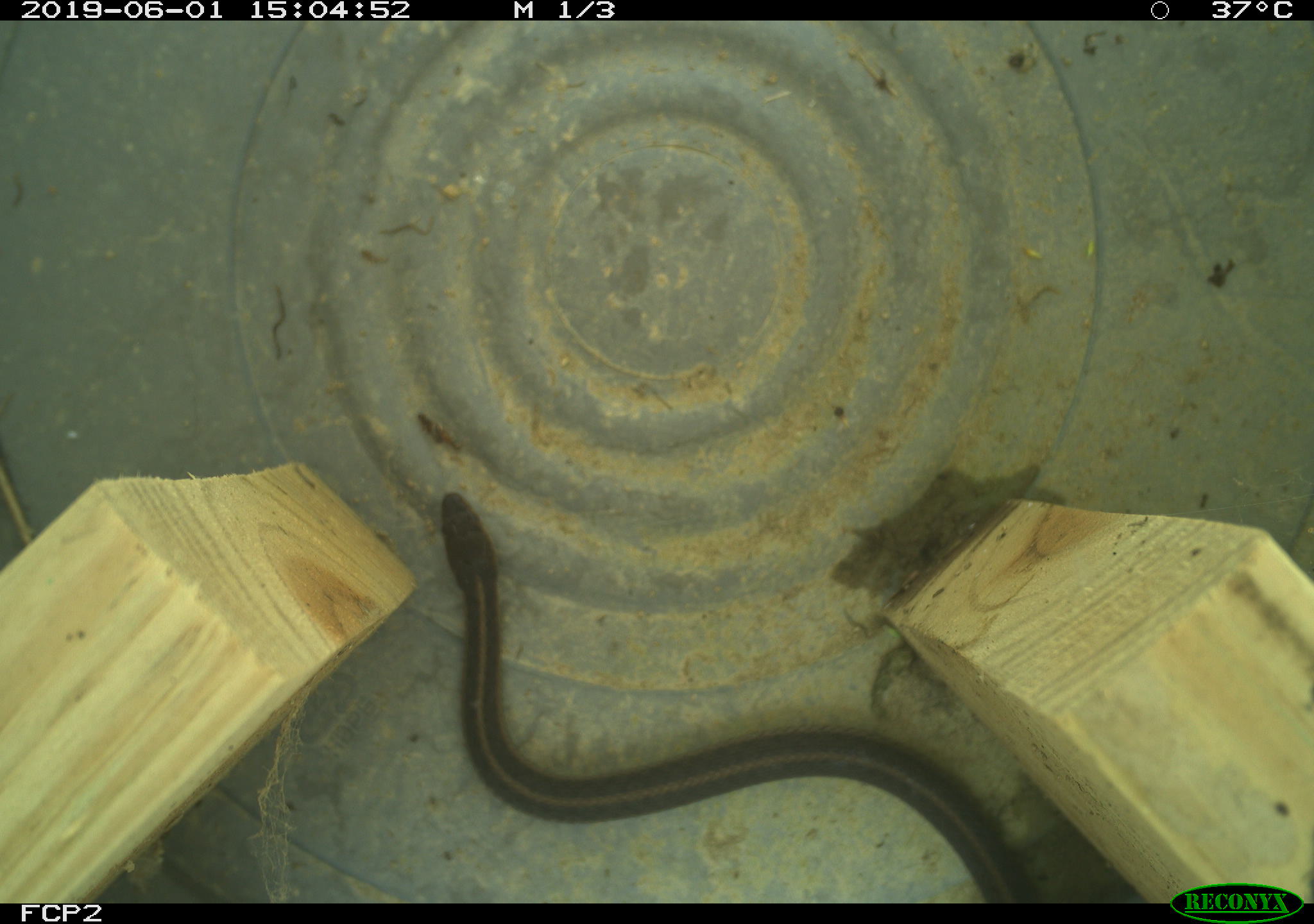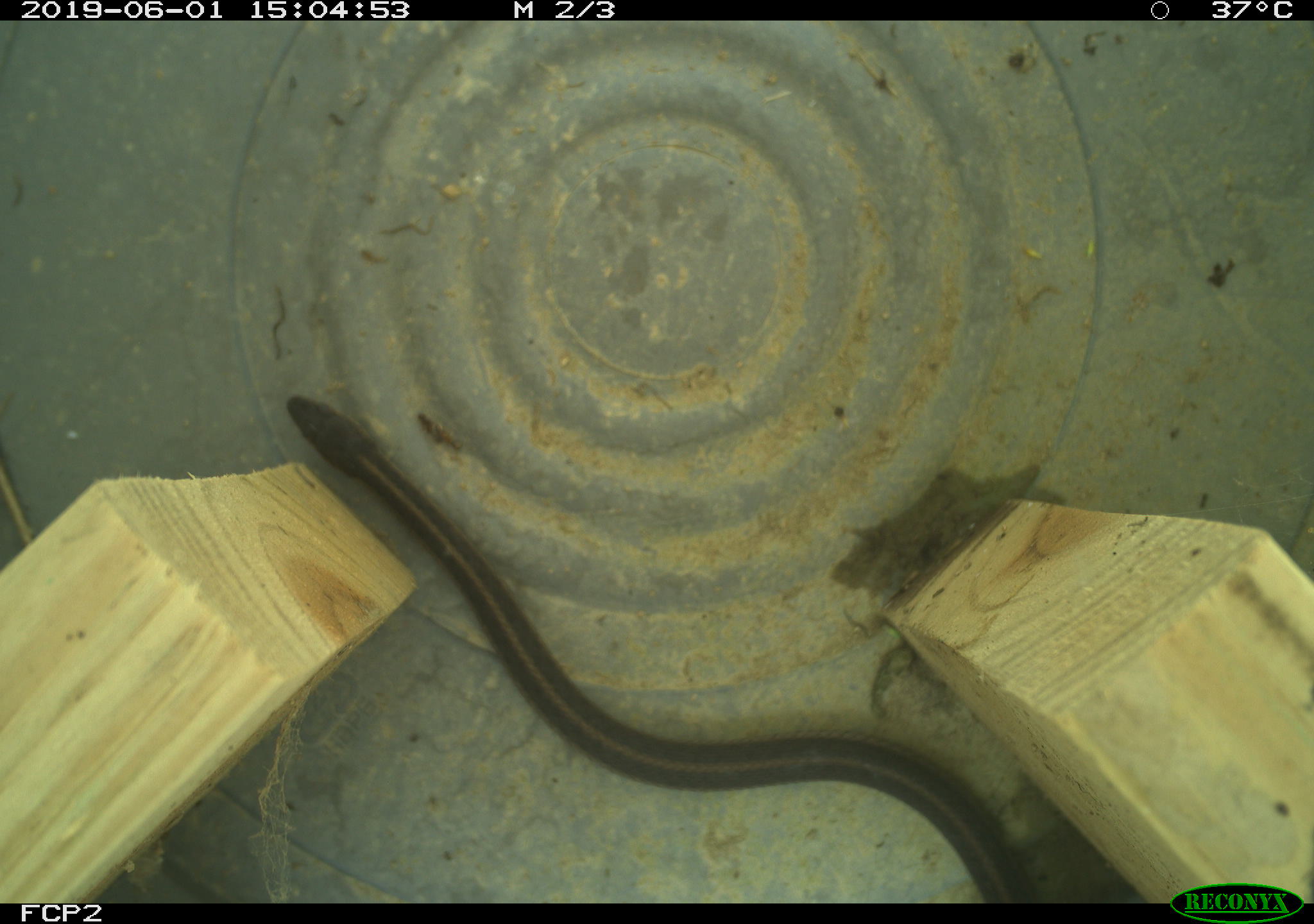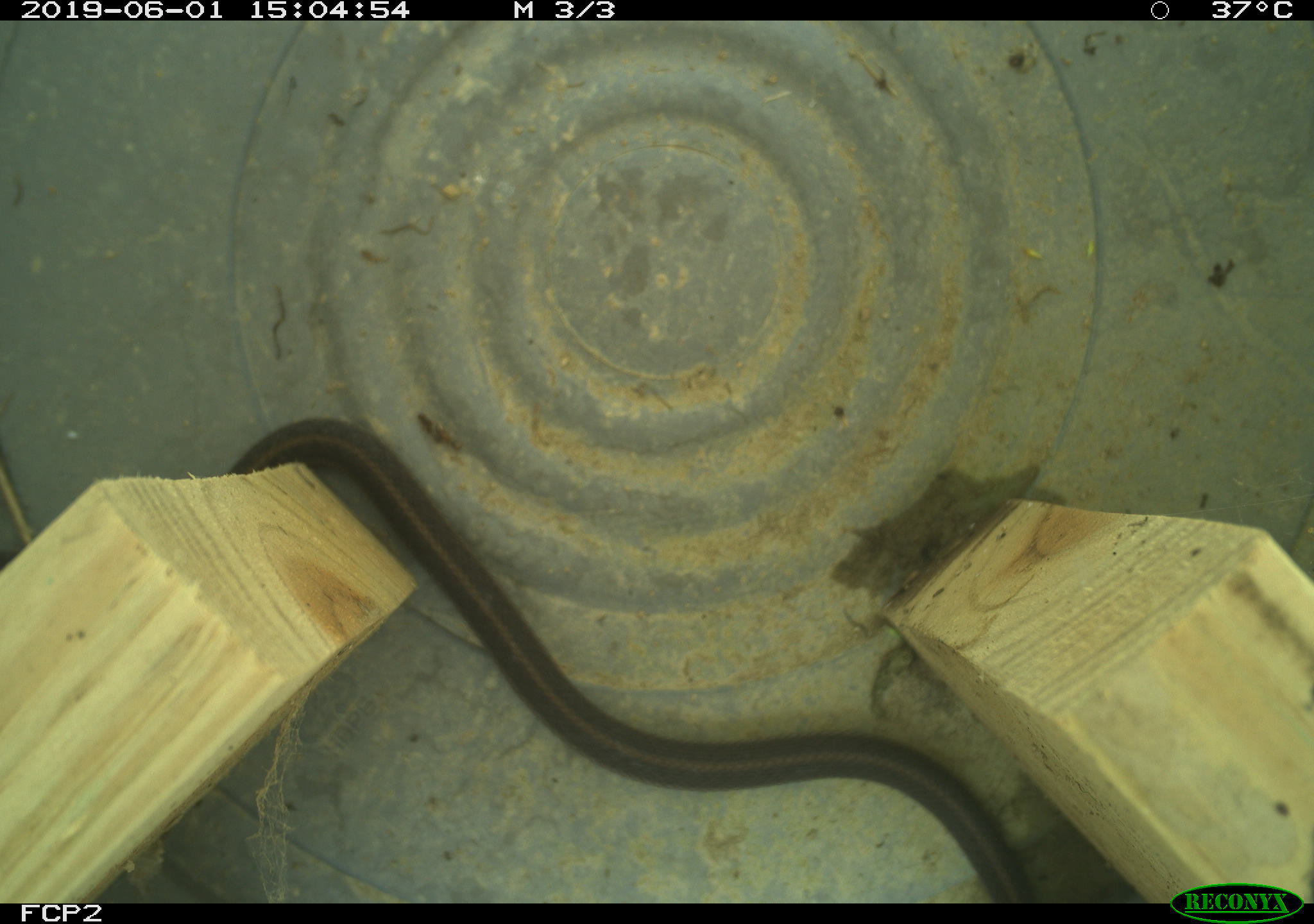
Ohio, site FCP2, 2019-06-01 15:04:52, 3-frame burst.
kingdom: Animalia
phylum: Chordata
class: Reptilia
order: Squamata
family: Colubridae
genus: Thamnophis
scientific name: Thamnophis sirtalis sirtalis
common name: eastern gartersnake